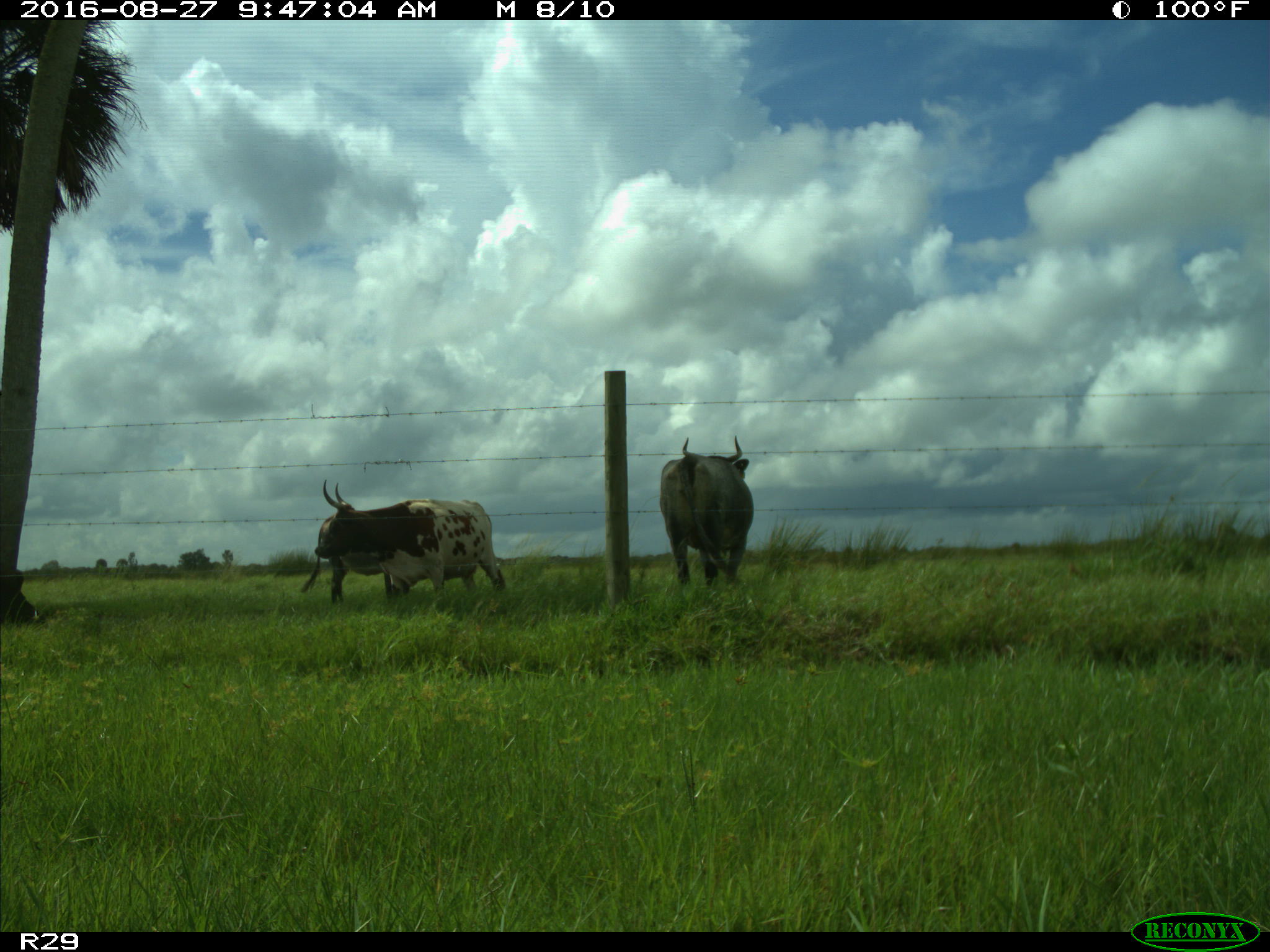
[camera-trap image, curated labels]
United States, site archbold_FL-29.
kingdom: Animalia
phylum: Chordata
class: Mammalia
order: Artiodactyla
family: Bovidae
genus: Bos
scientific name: Bos taurus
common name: domestic cow